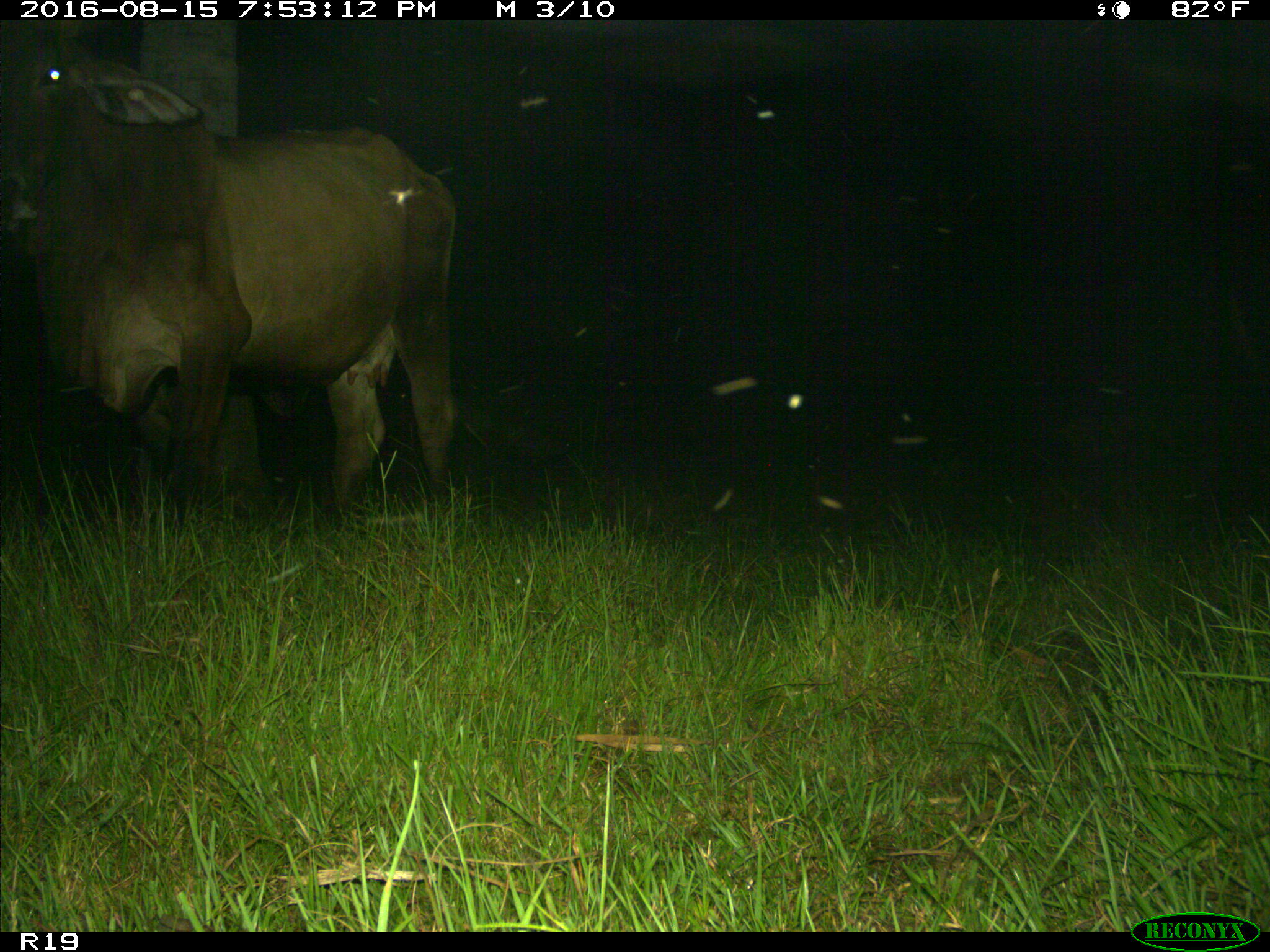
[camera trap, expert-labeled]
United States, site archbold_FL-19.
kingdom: Animalia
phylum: Chordata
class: Mammalia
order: Artiodactyla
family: Bovidae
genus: Bos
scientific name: Bos taurus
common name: domestic cow